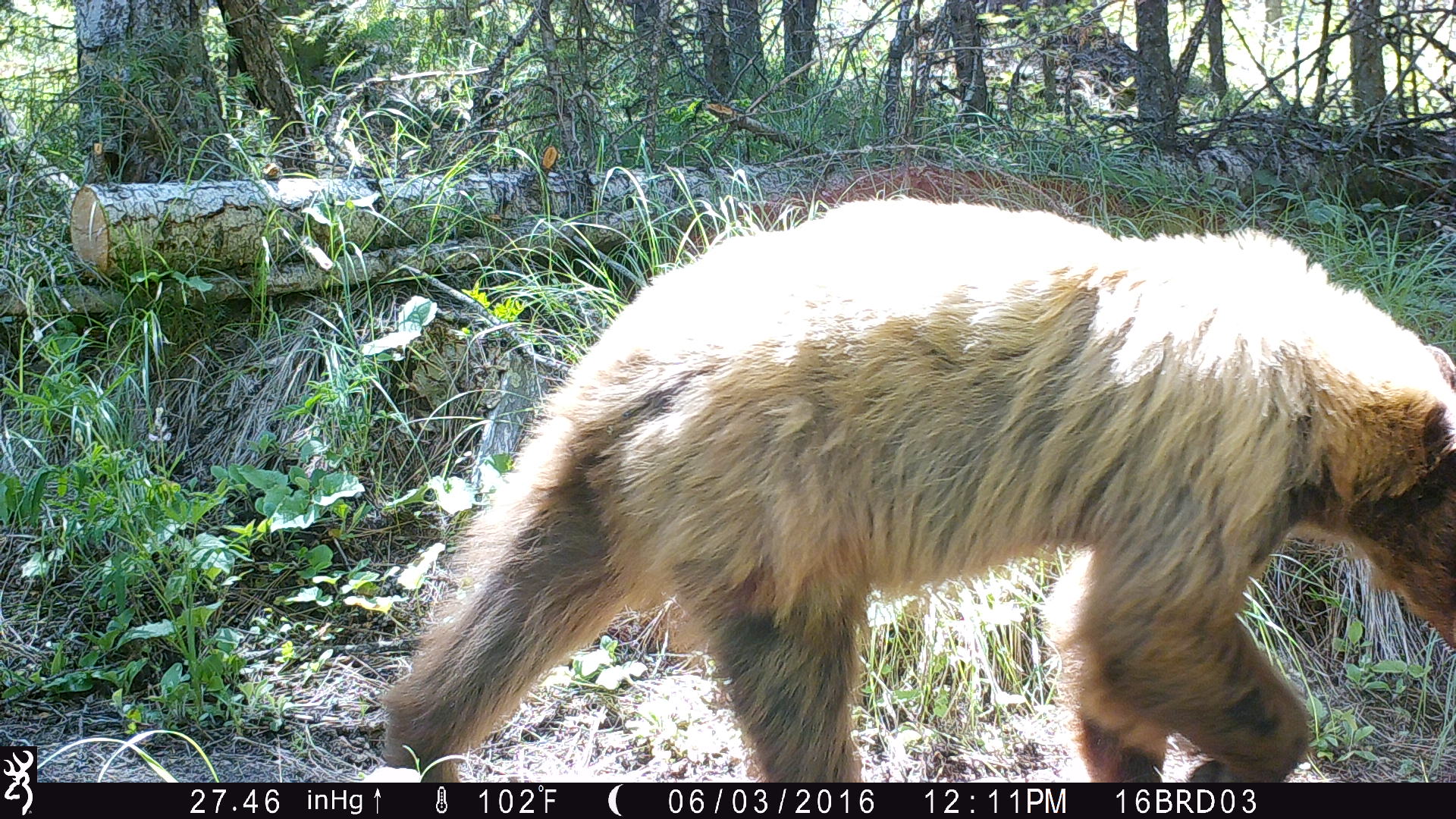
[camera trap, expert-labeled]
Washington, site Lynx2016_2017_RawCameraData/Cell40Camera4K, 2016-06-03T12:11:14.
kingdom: Animalia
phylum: Chordata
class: Mammalia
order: Carnivora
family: Ursidae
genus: Ursus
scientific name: Ursus americanus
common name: american black bear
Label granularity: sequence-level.